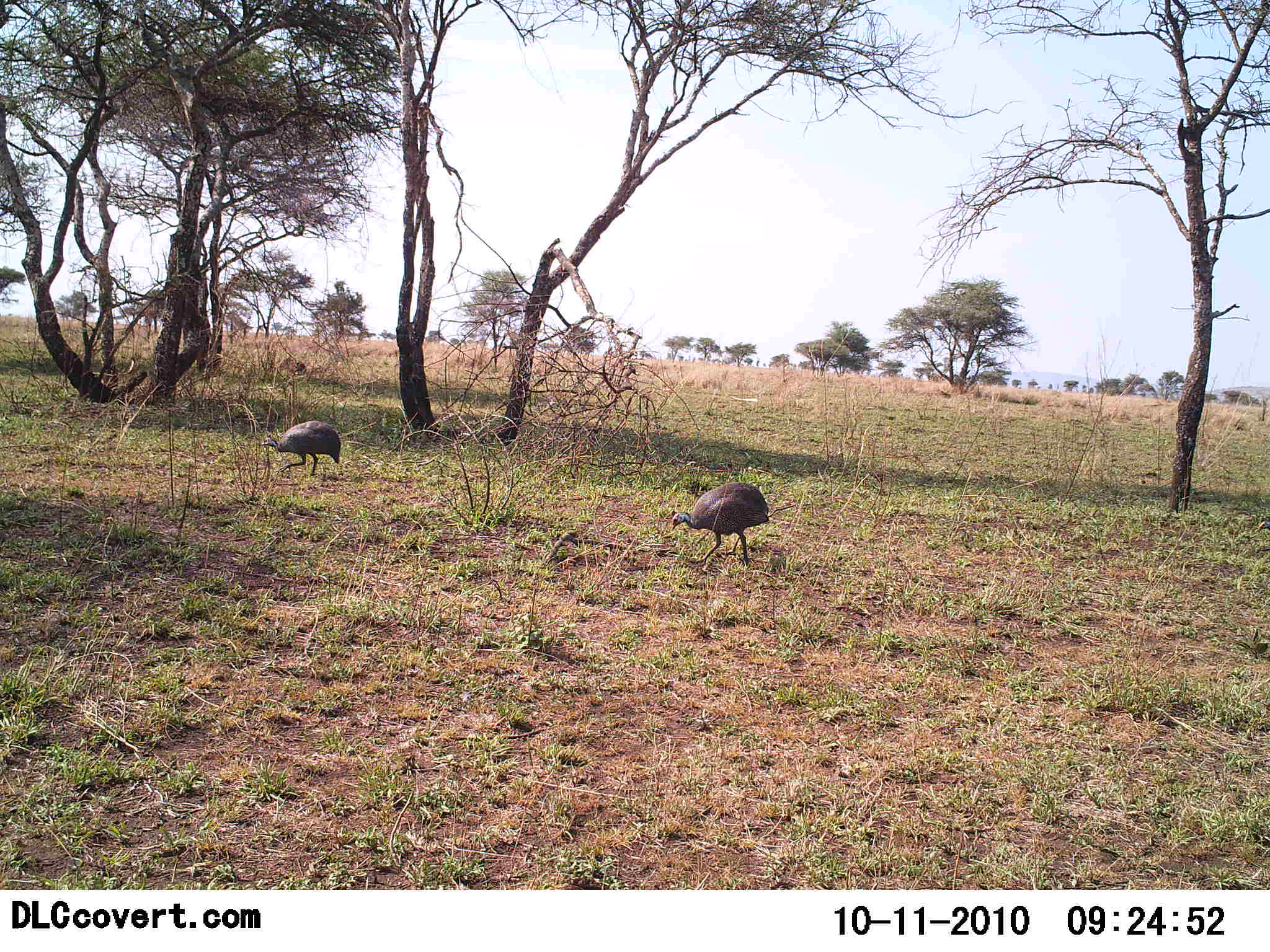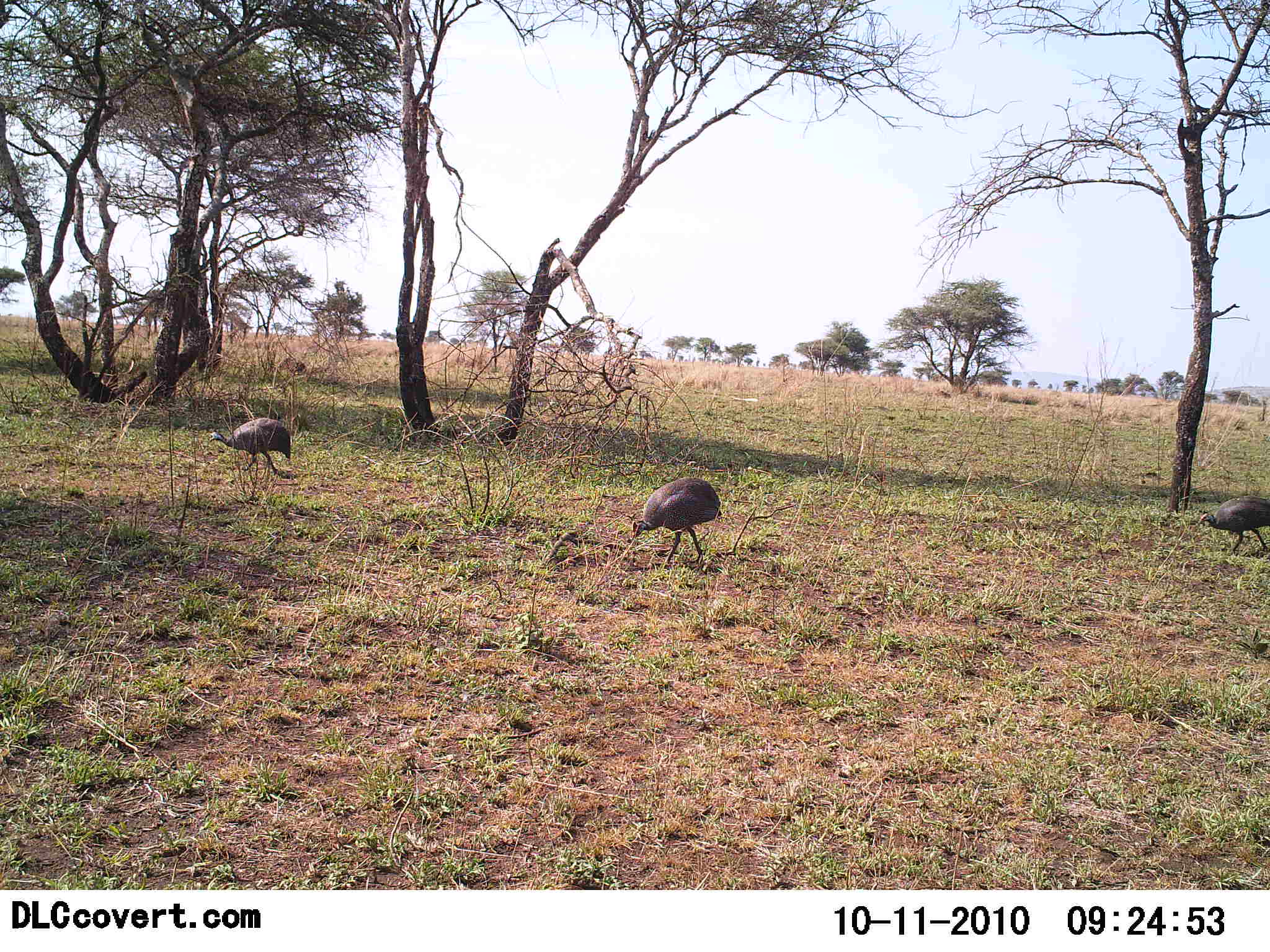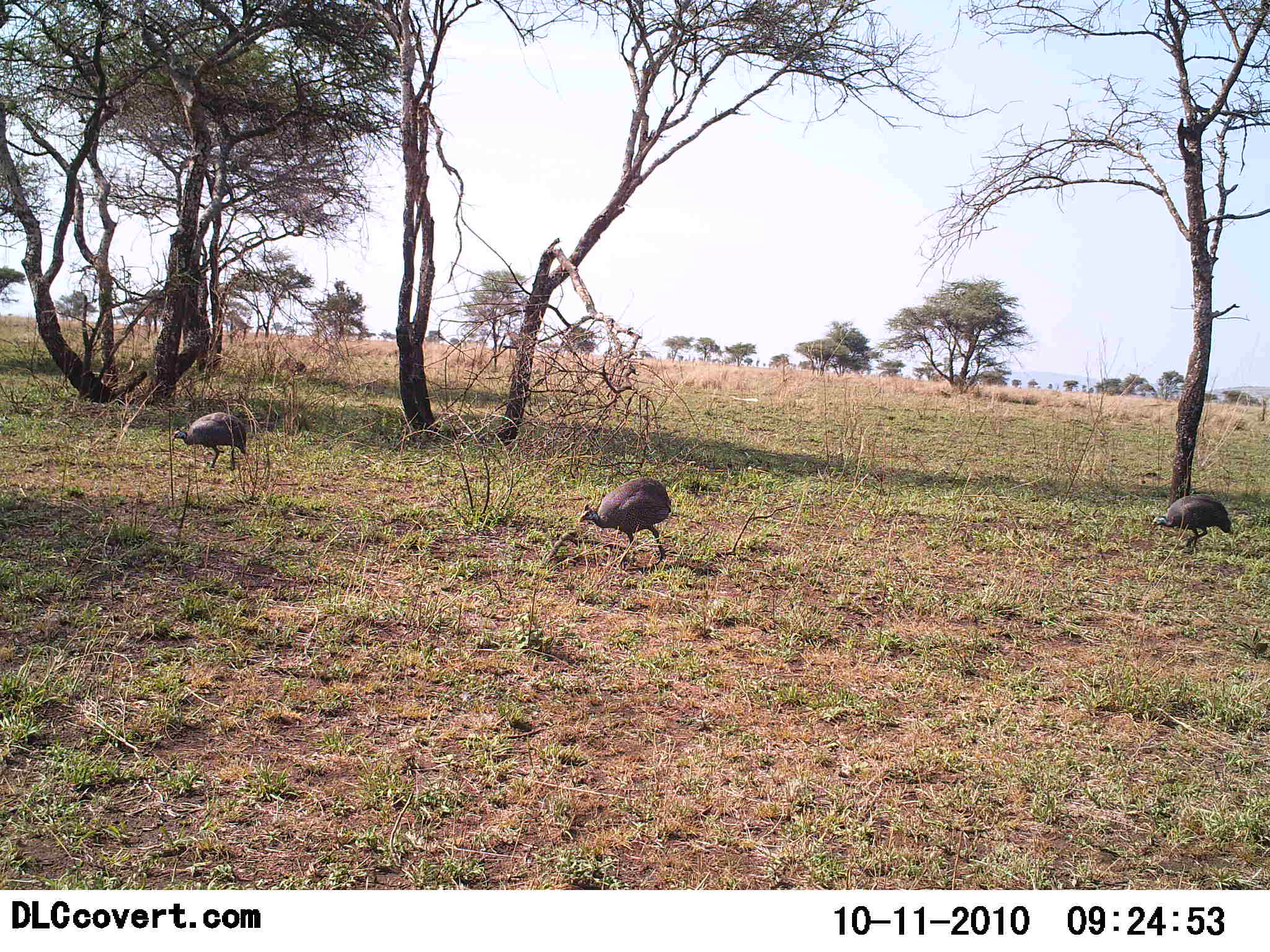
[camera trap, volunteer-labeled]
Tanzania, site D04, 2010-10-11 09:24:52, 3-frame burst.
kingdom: Animalia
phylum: Chordata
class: Aves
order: Galliformes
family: Numididae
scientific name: Numididae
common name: guinea fowl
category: guineafowl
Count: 3.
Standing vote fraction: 12%.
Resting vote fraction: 0%.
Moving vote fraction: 88%.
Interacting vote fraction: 0%.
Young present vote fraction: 0%.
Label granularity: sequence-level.